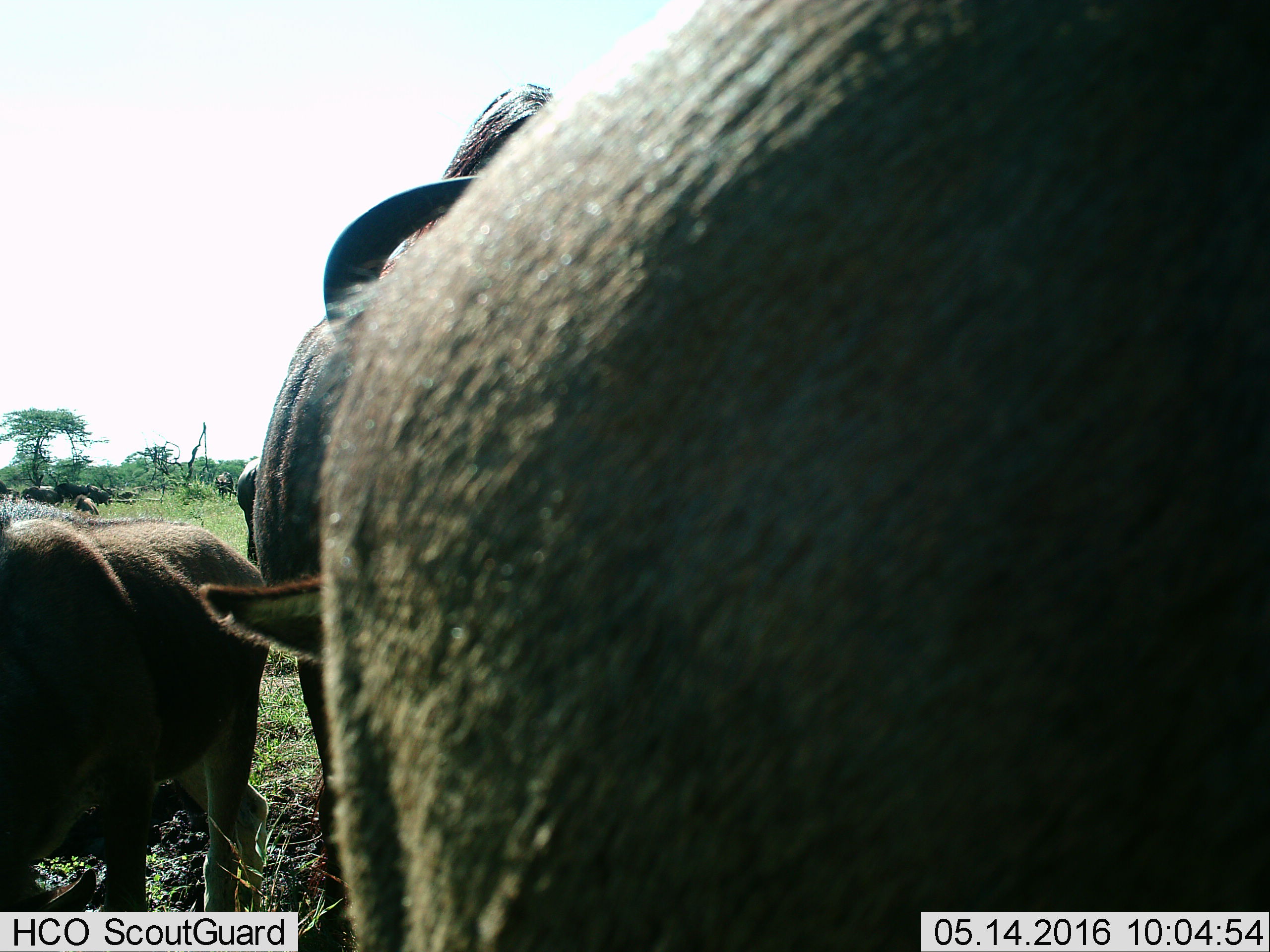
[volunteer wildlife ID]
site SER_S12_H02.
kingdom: Animalia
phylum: Chordata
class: Mammalia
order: Artiodactyla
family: Bovidae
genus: Syncerus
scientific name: Syncerus caffer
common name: african buffalo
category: buffalo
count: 10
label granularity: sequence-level